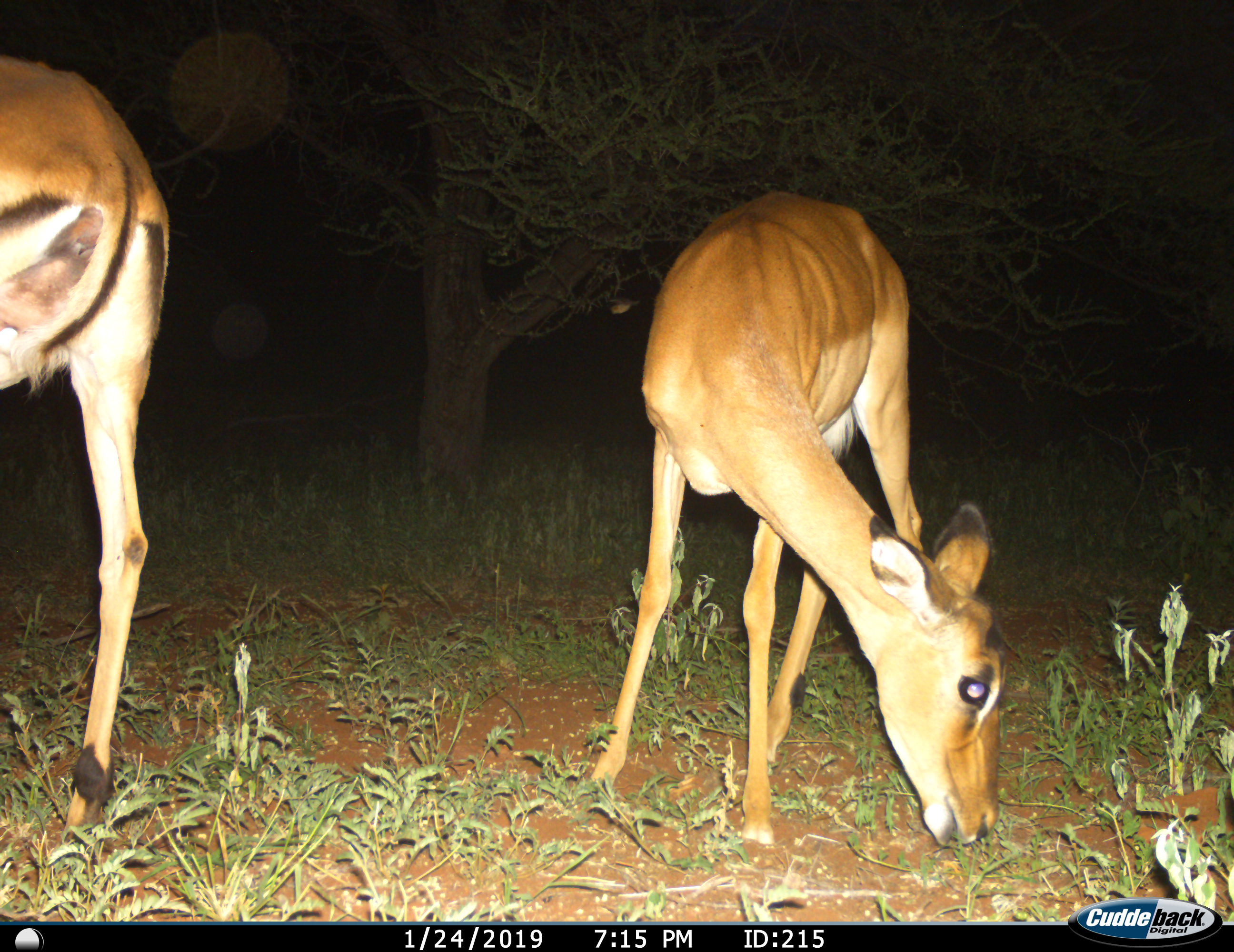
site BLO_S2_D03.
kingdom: Animalia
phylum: Chordata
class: Mammalia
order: Artiodactyla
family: Bovidae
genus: Aepyceros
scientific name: Aepyceros melampus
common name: impala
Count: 2.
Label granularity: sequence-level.